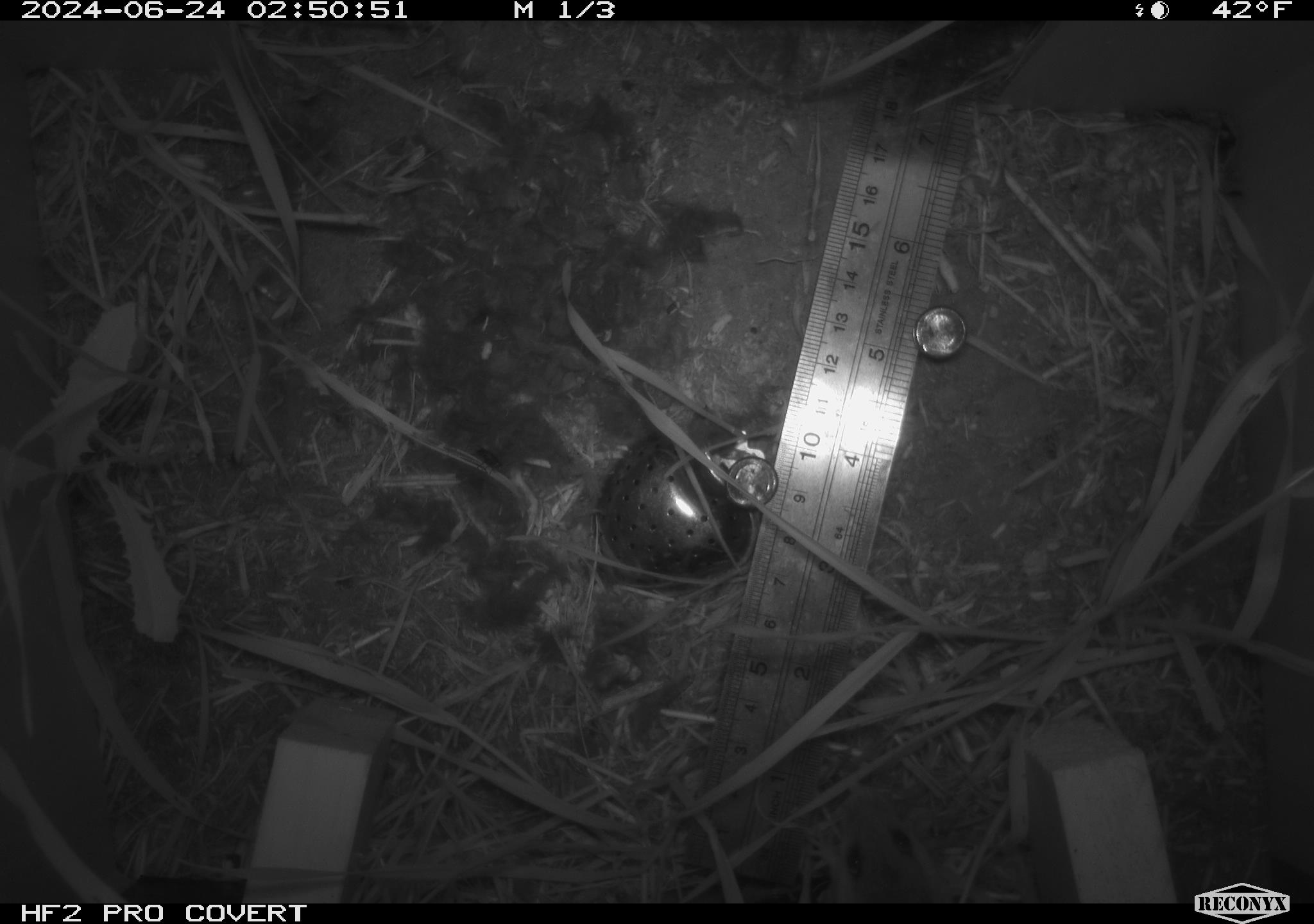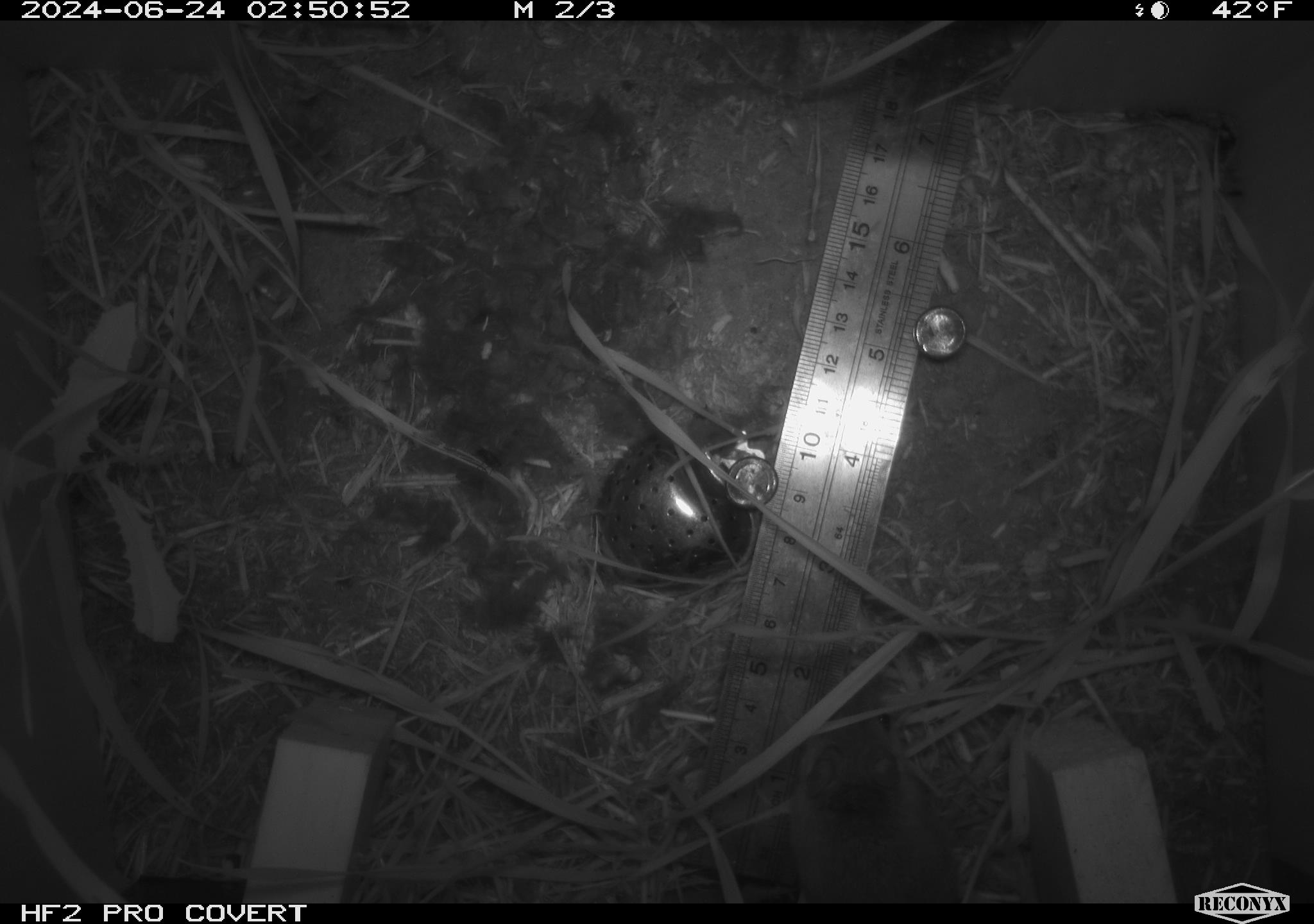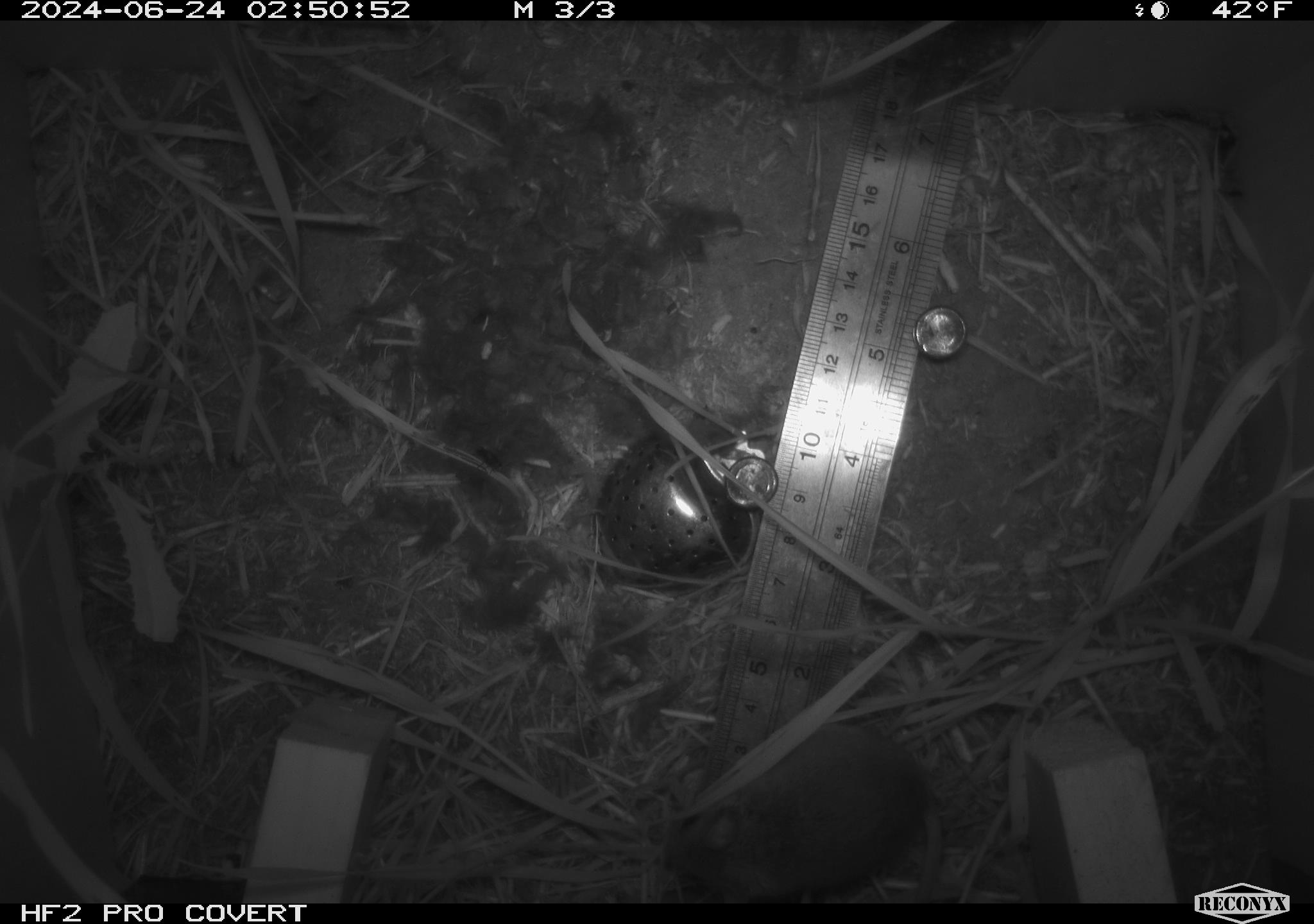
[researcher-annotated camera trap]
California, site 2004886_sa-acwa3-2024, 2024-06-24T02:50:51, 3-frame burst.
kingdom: Animalia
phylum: Chordata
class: Mammalia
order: Rodentia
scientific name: Rodentia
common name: mouse species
Mouse species (Rodentia).